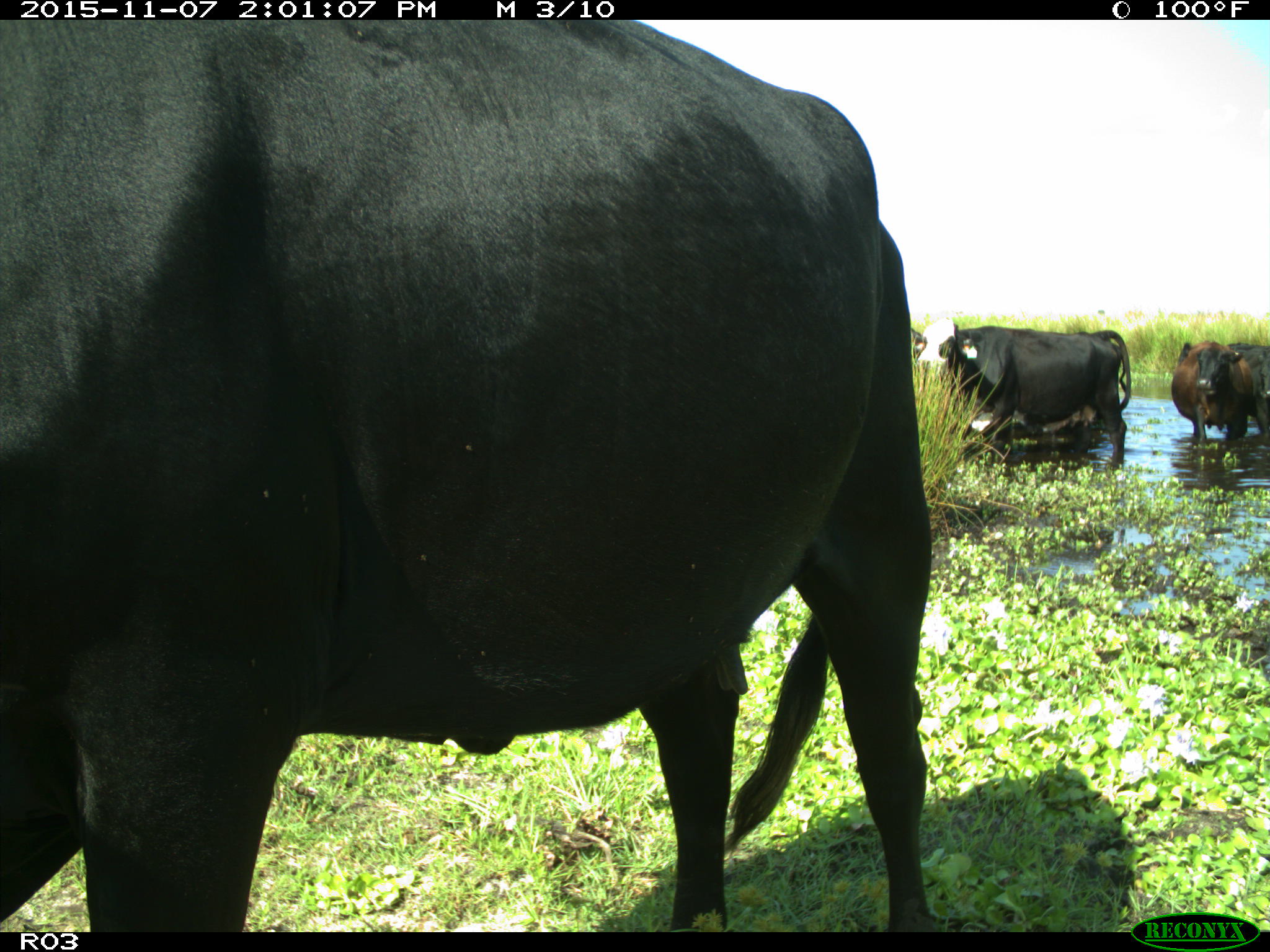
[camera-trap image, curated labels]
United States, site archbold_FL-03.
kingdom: Animalia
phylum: Chordata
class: Mammalia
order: Artiodactyla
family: Bovidae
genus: Bos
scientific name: Bos taurus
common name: domestic cow